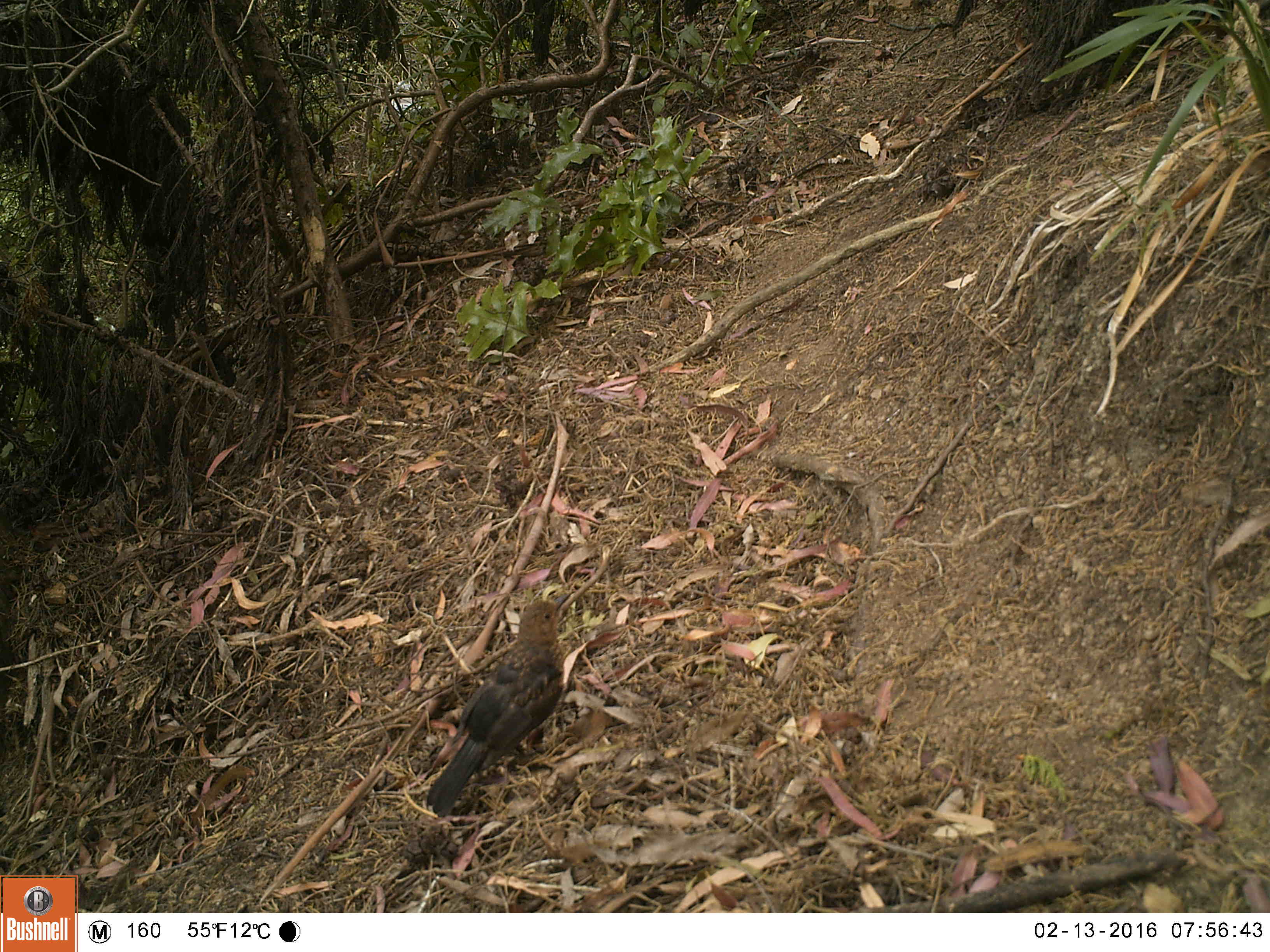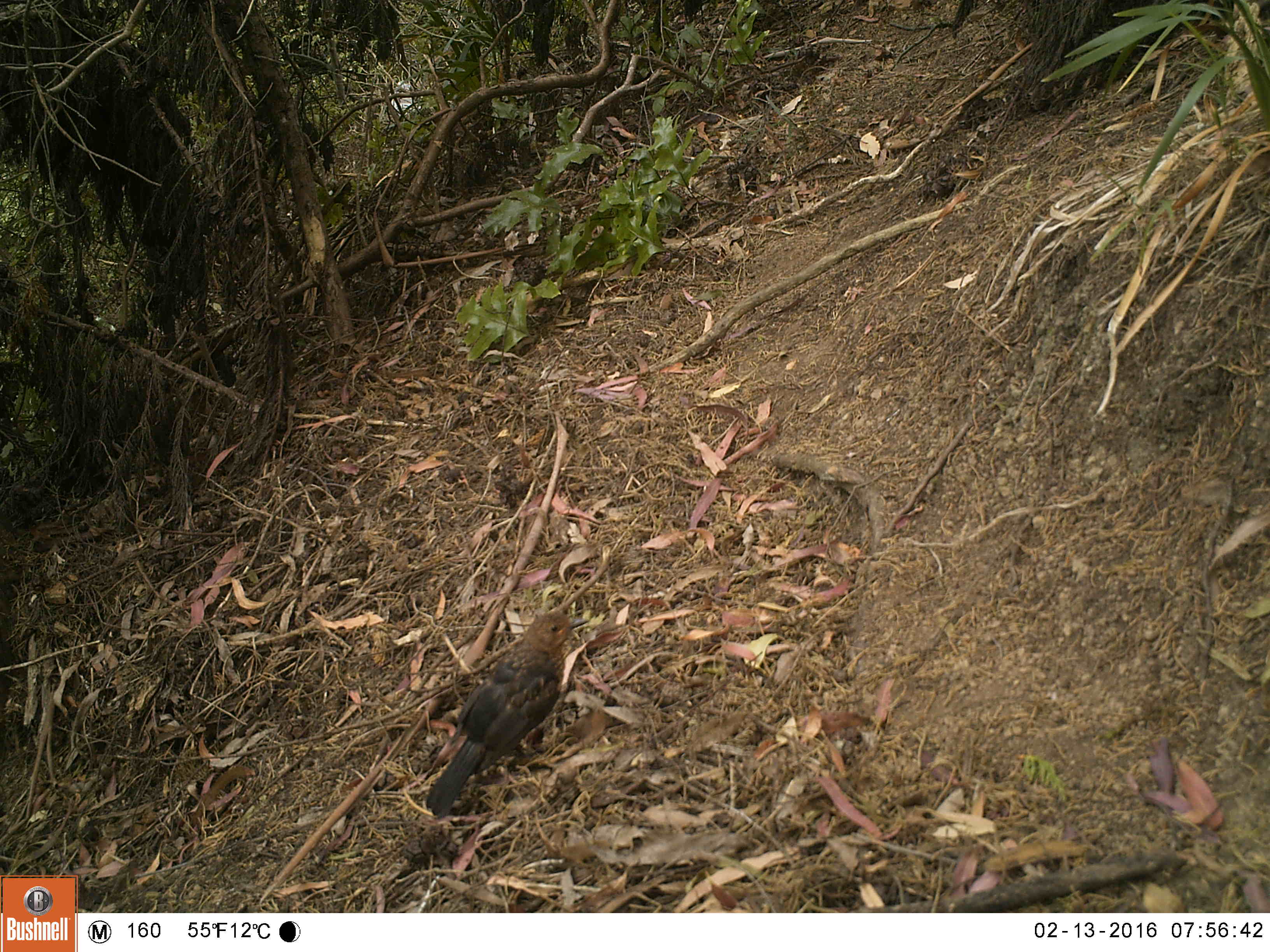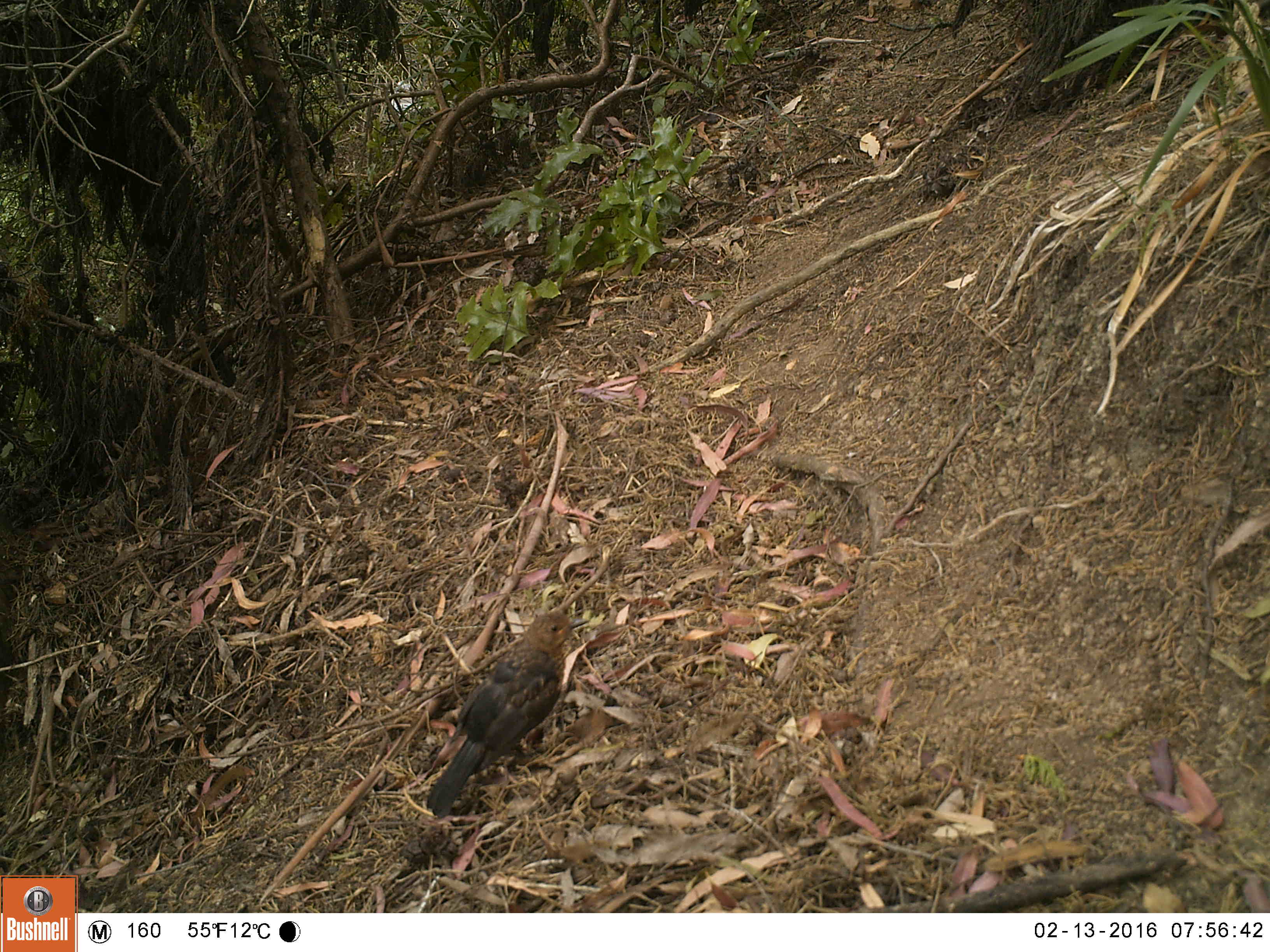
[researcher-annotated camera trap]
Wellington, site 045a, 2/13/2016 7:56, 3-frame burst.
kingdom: Animalia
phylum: Chordata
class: Aves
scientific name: Aves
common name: bird